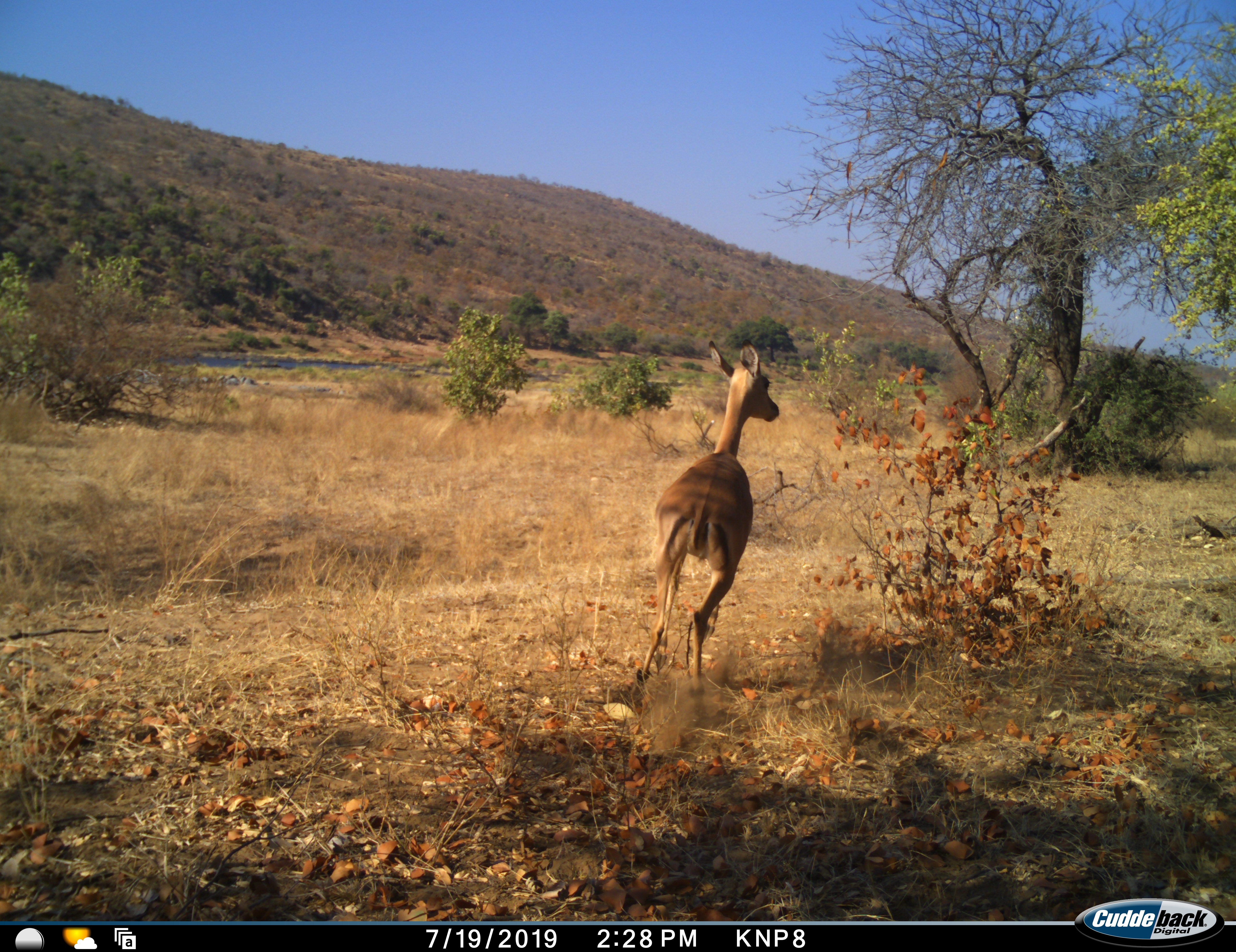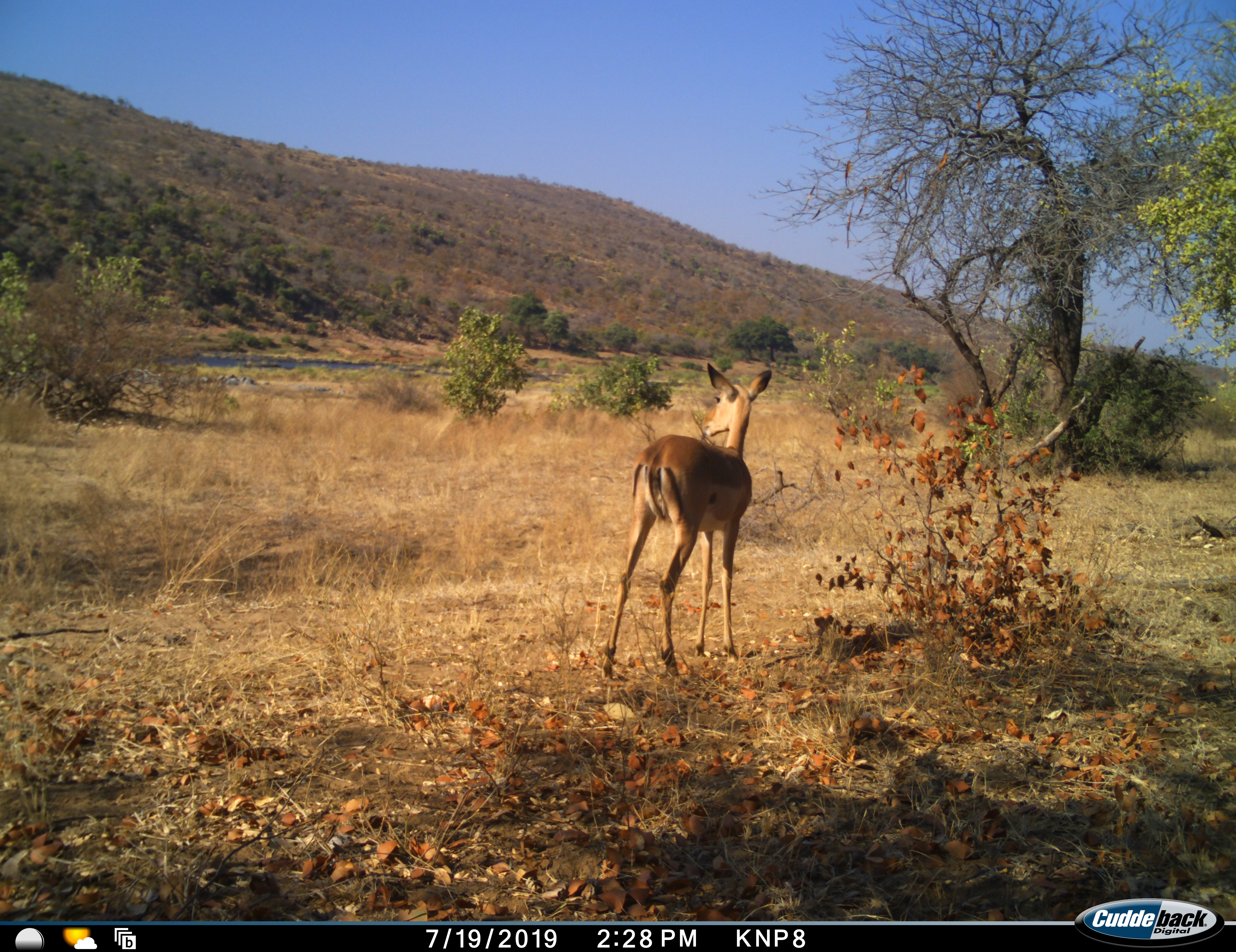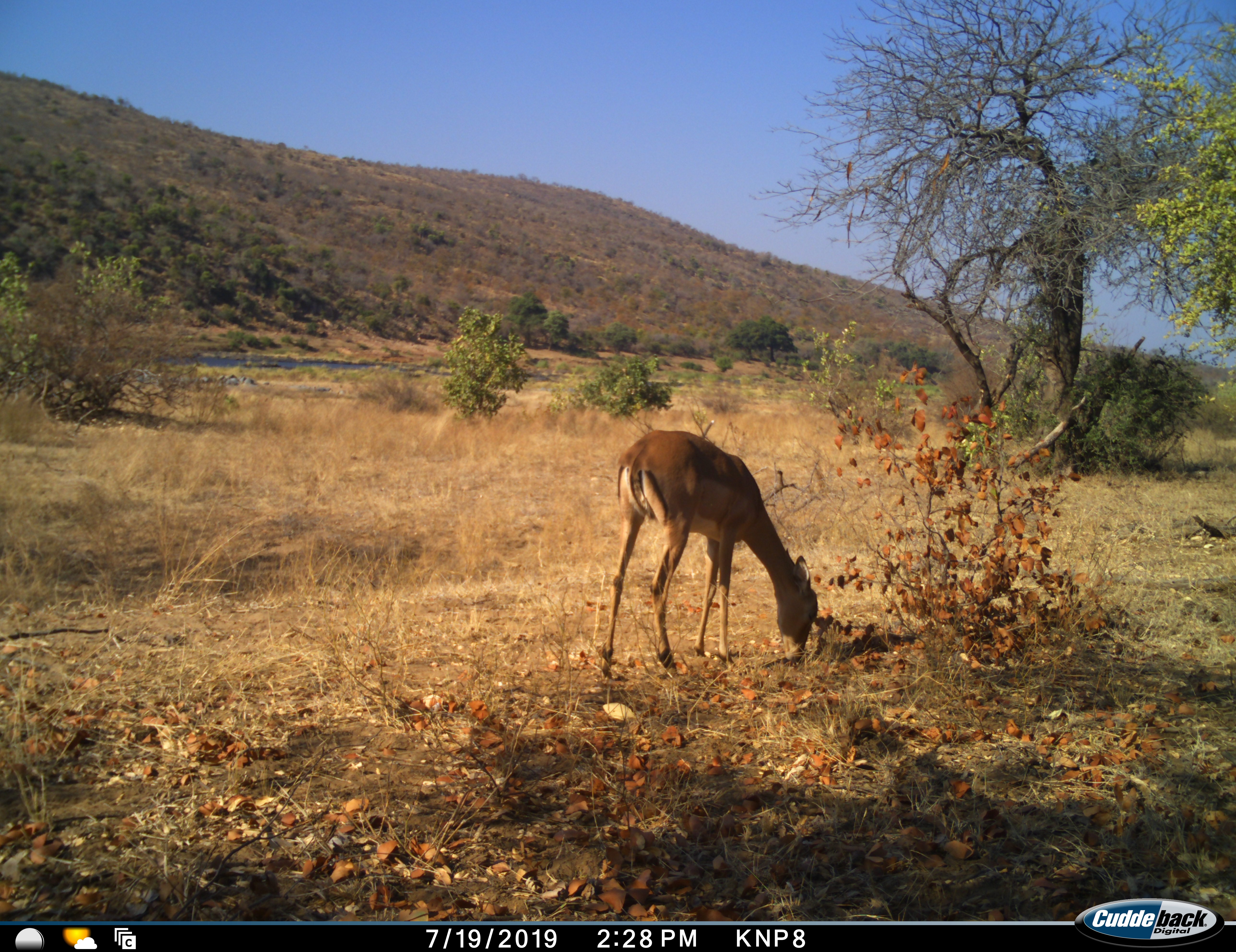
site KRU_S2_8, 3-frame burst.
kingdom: Animalia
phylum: Chordata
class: Mammalia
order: Artiodactyla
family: Bovidae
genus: Aepyceros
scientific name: Aepyceros melampus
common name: impala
Impala (Aepyceros melampus), count 1. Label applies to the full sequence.